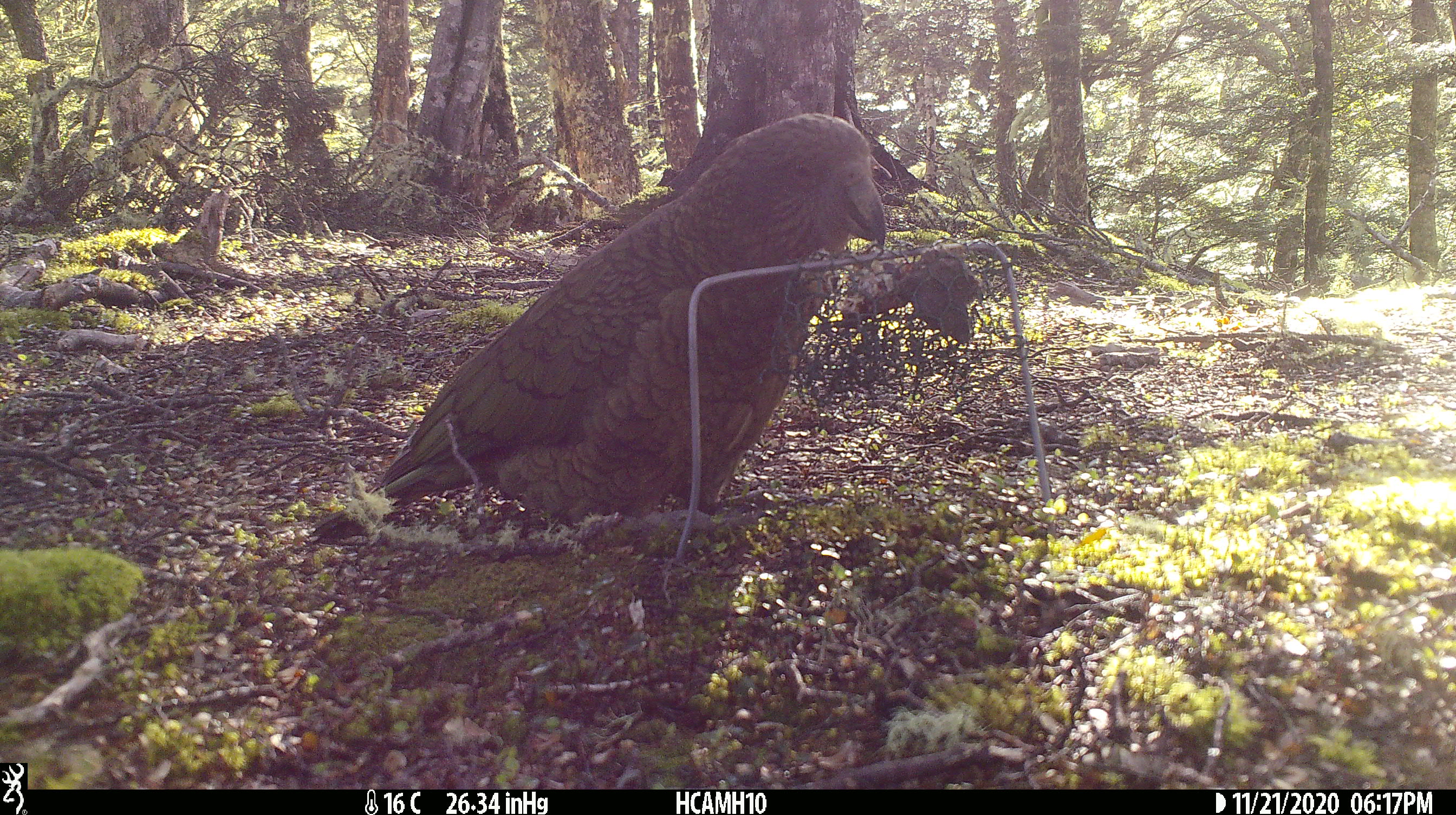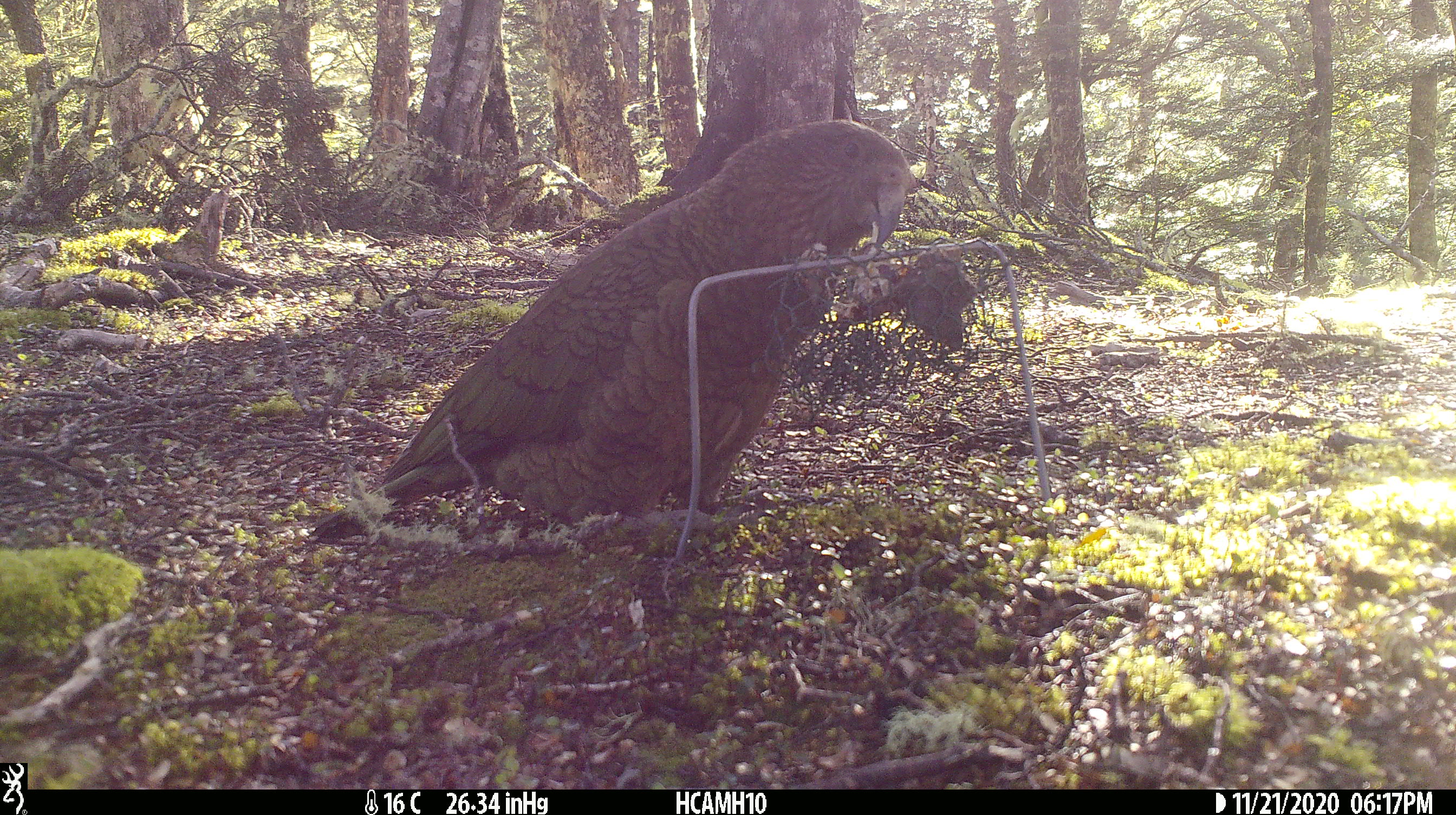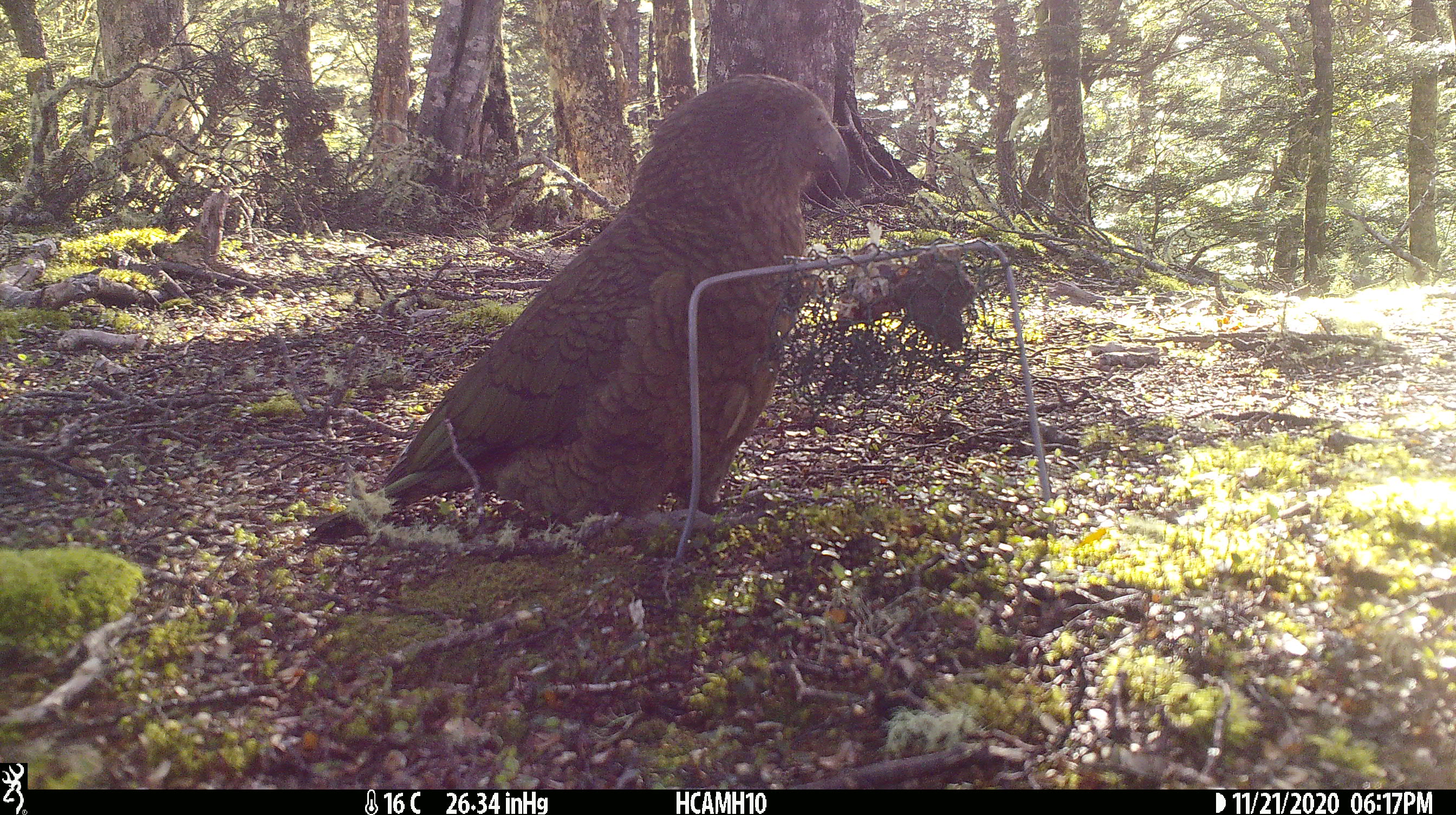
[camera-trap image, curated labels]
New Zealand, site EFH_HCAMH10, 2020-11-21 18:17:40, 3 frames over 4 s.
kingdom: Animalia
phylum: Chordata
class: Aves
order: Psittaciformes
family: Strigopidae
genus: Nestor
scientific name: Nestor notabilis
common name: kea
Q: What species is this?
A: Kea (Nestor notabilis).